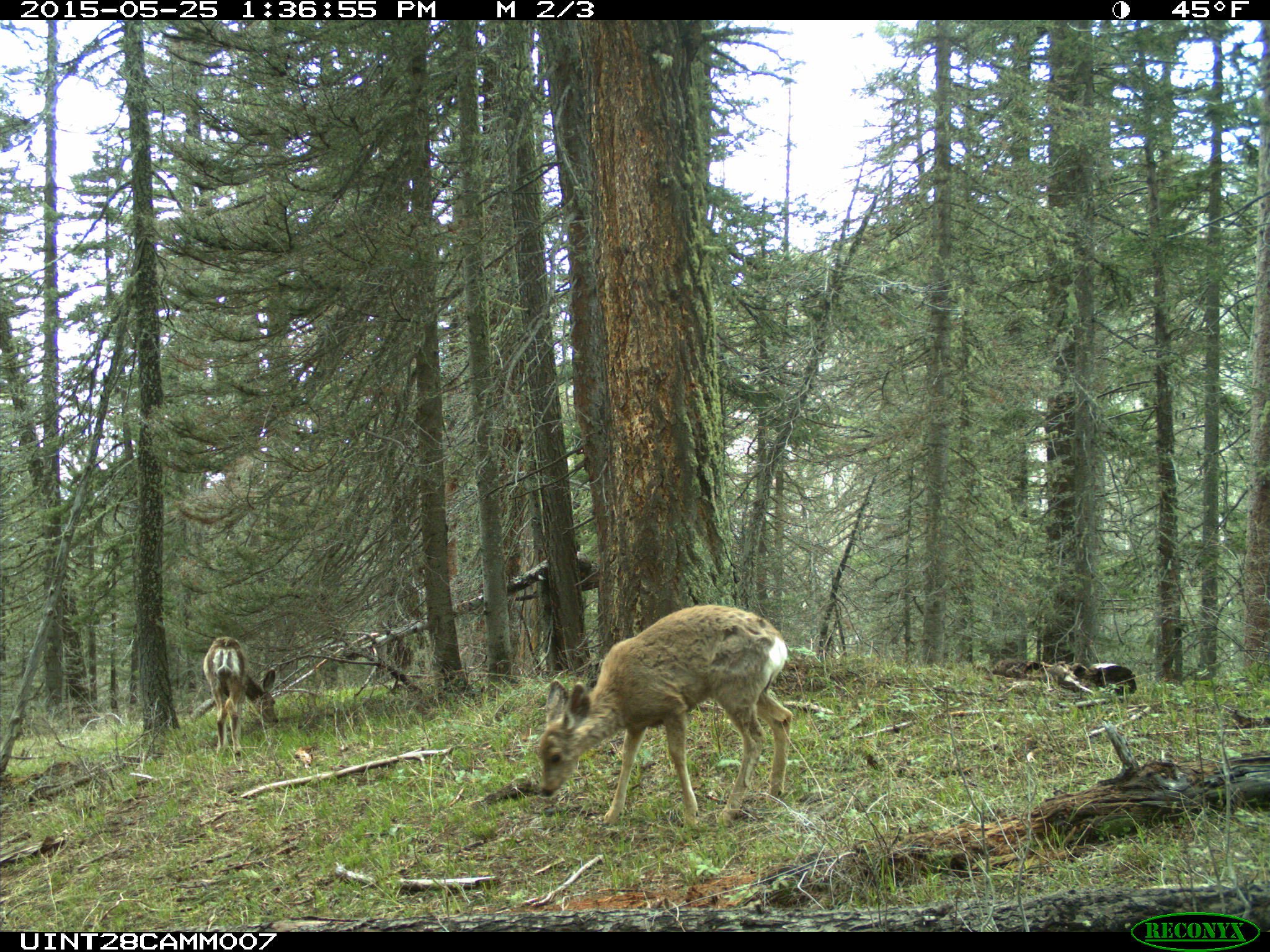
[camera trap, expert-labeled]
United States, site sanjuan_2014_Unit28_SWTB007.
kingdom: Animalia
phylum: Chordata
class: Mammalia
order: Artiodactyla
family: Cervidae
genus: Odocoileus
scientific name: Odocoileus hemionus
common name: mule deer